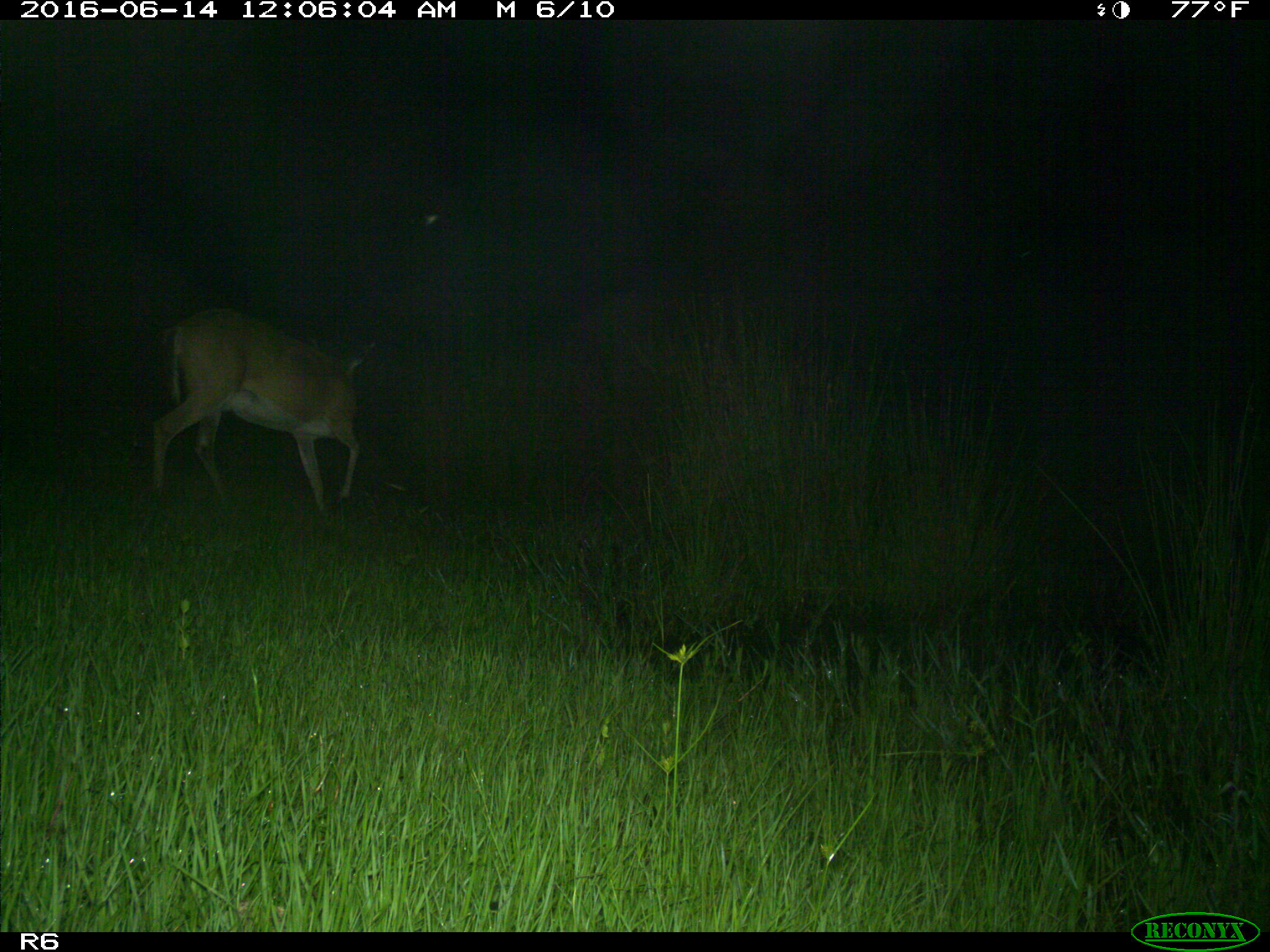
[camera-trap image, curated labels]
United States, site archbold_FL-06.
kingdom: Animalia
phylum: Chordata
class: Mammalia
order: Artiodactyla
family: Cervidae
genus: Odocoileus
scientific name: Odocoileus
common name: deer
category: unidentified deer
Unidentified deer (deer) (Odocoileus).